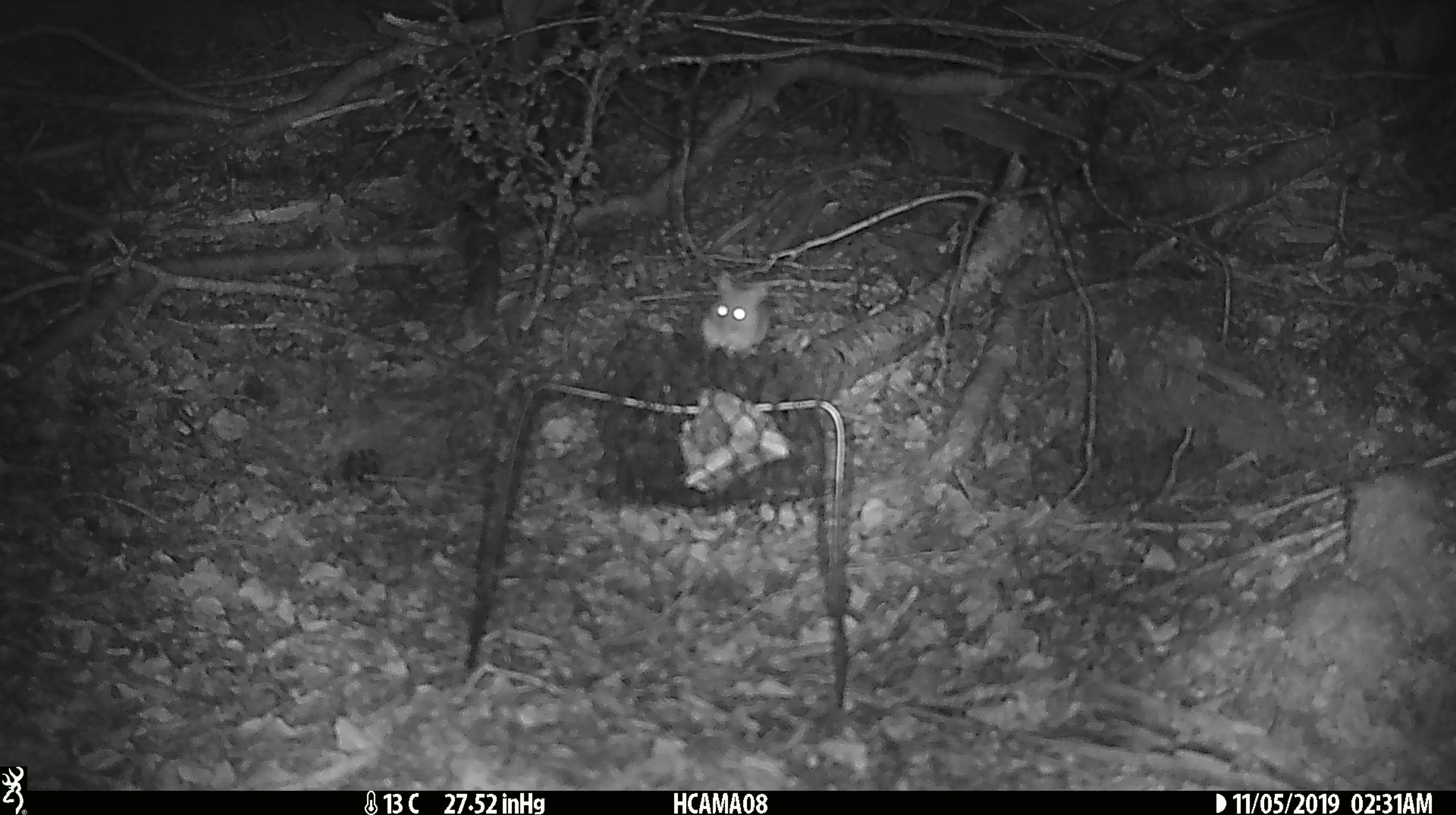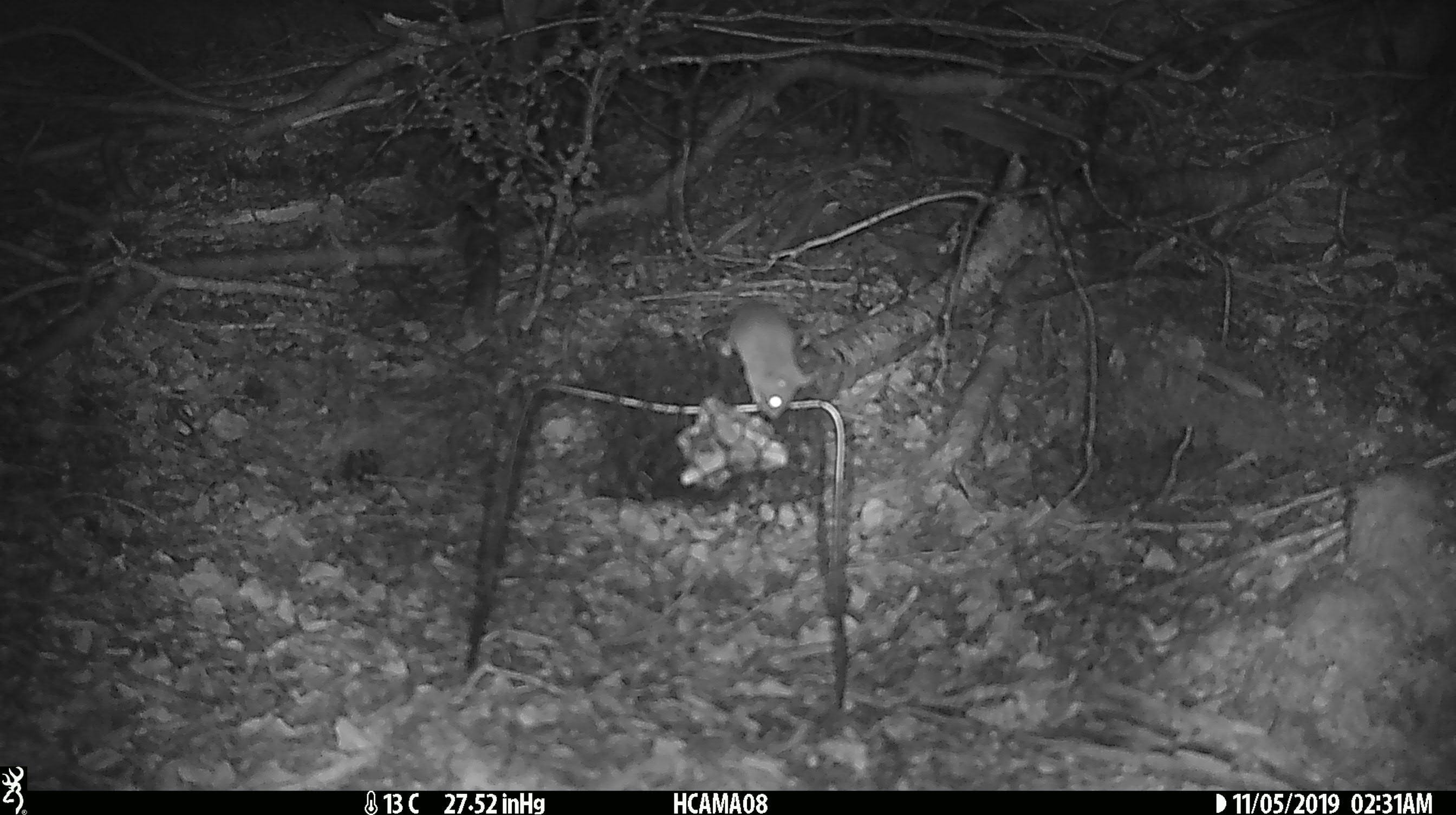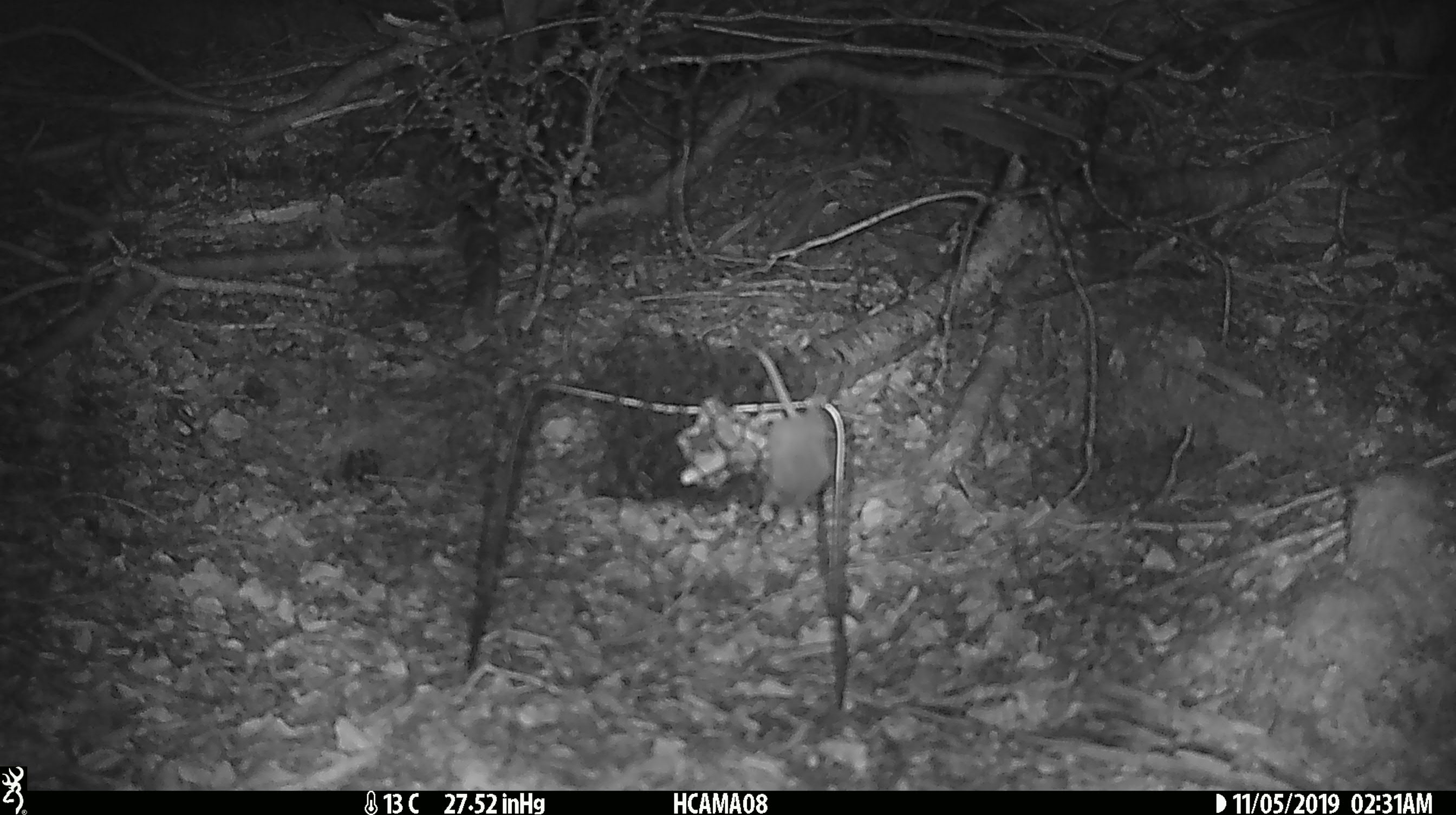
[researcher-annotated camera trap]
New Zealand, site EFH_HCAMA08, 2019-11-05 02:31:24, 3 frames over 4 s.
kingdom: Animalia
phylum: Chordata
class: Mammalia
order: Rodentia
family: Muridae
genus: Mus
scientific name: Mus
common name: mouse